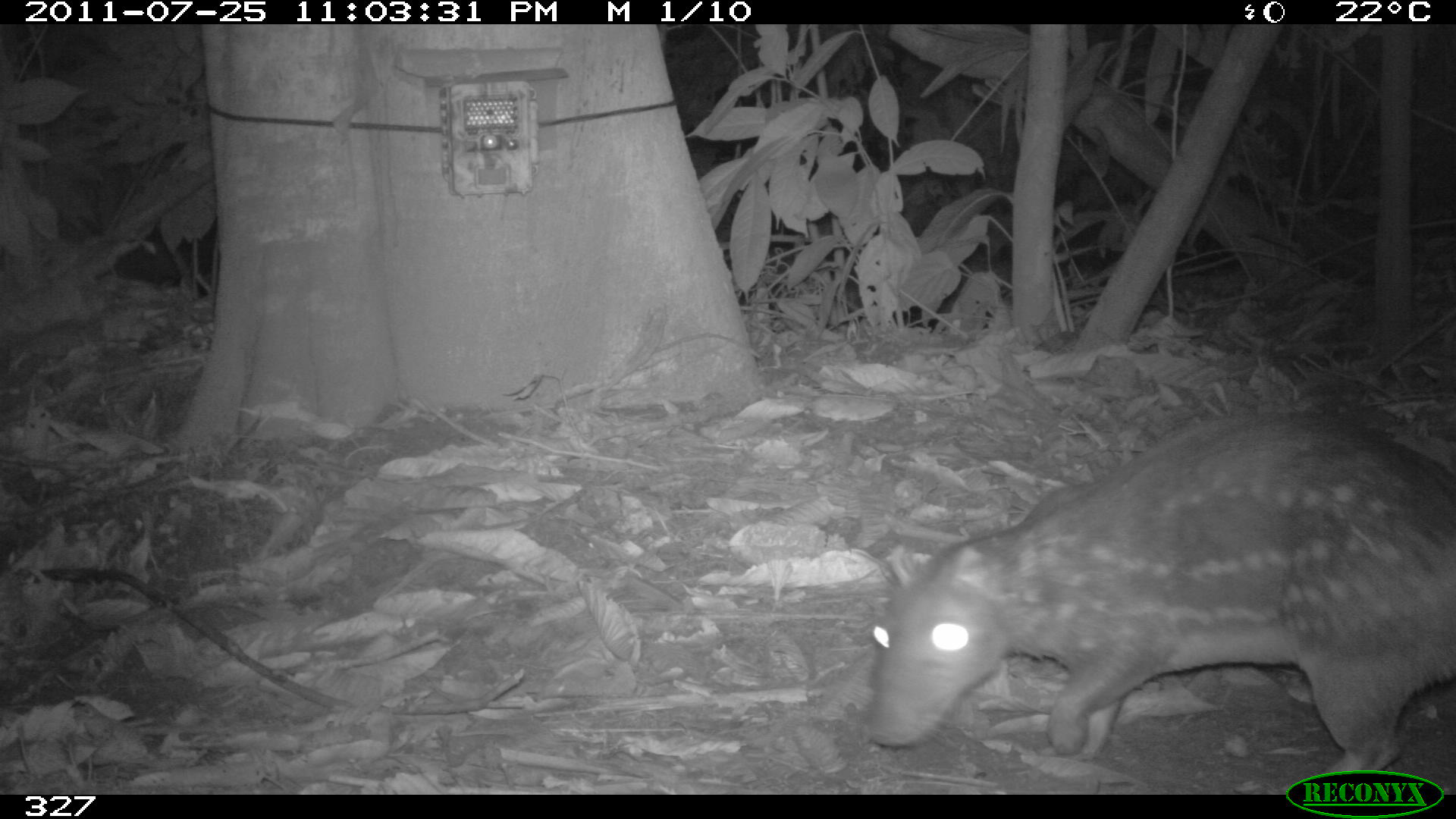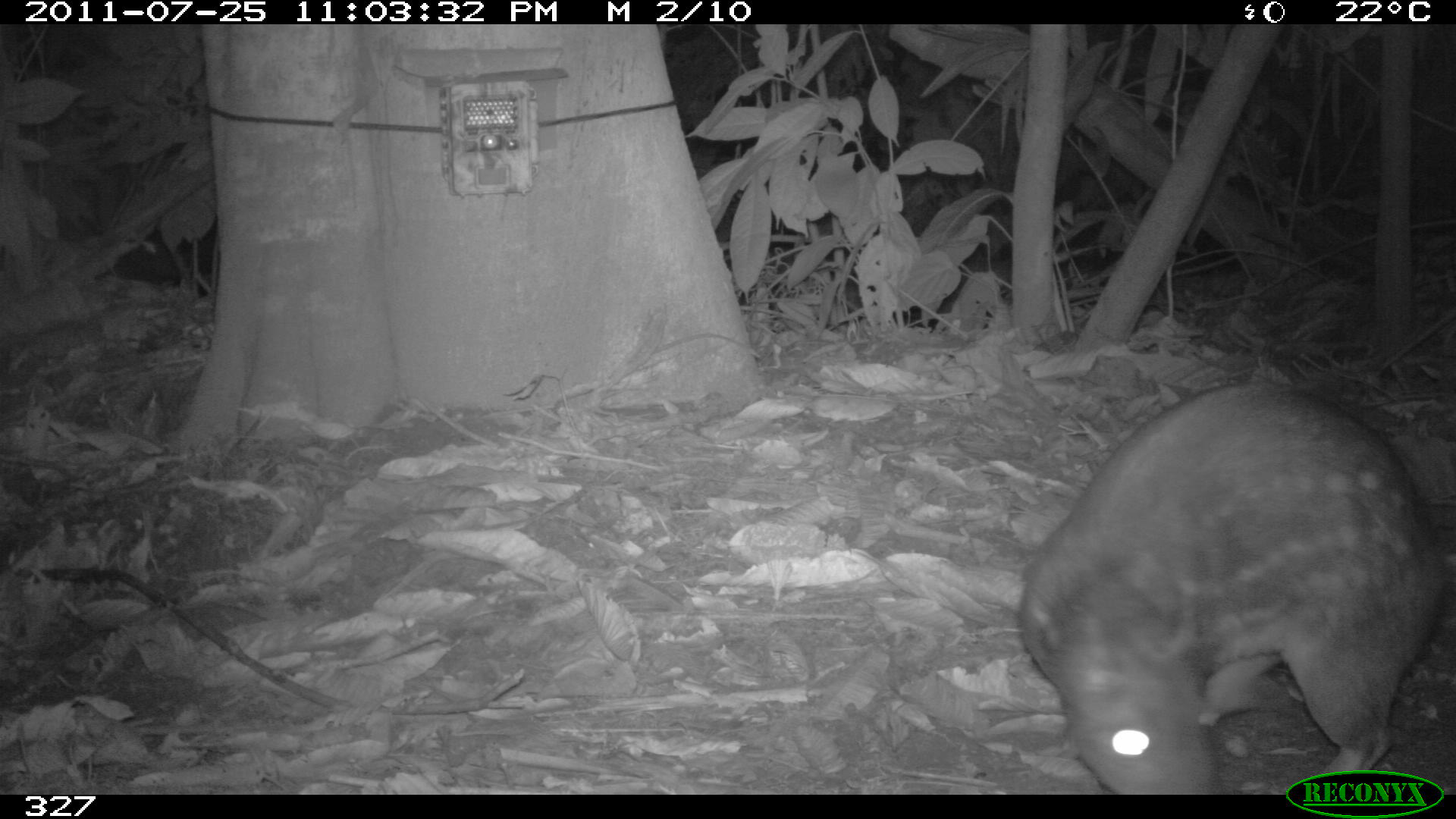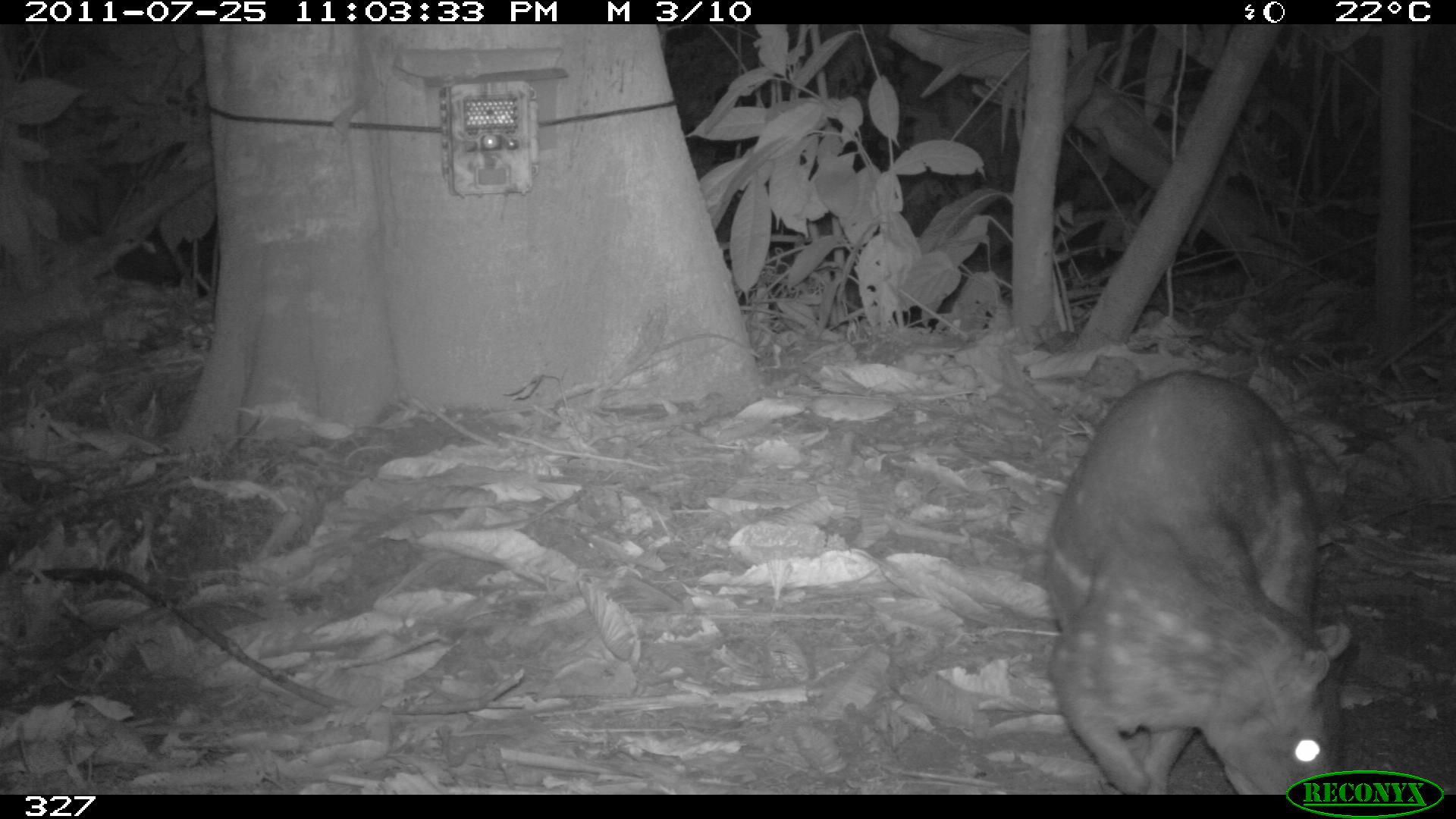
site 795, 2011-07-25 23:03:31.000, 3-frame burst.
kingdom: Animalia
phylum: Chordata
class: Mammalia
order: Rodentia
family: Cuniculidae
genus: Cuniculus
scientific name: Cuniculus paca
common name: spotted paca